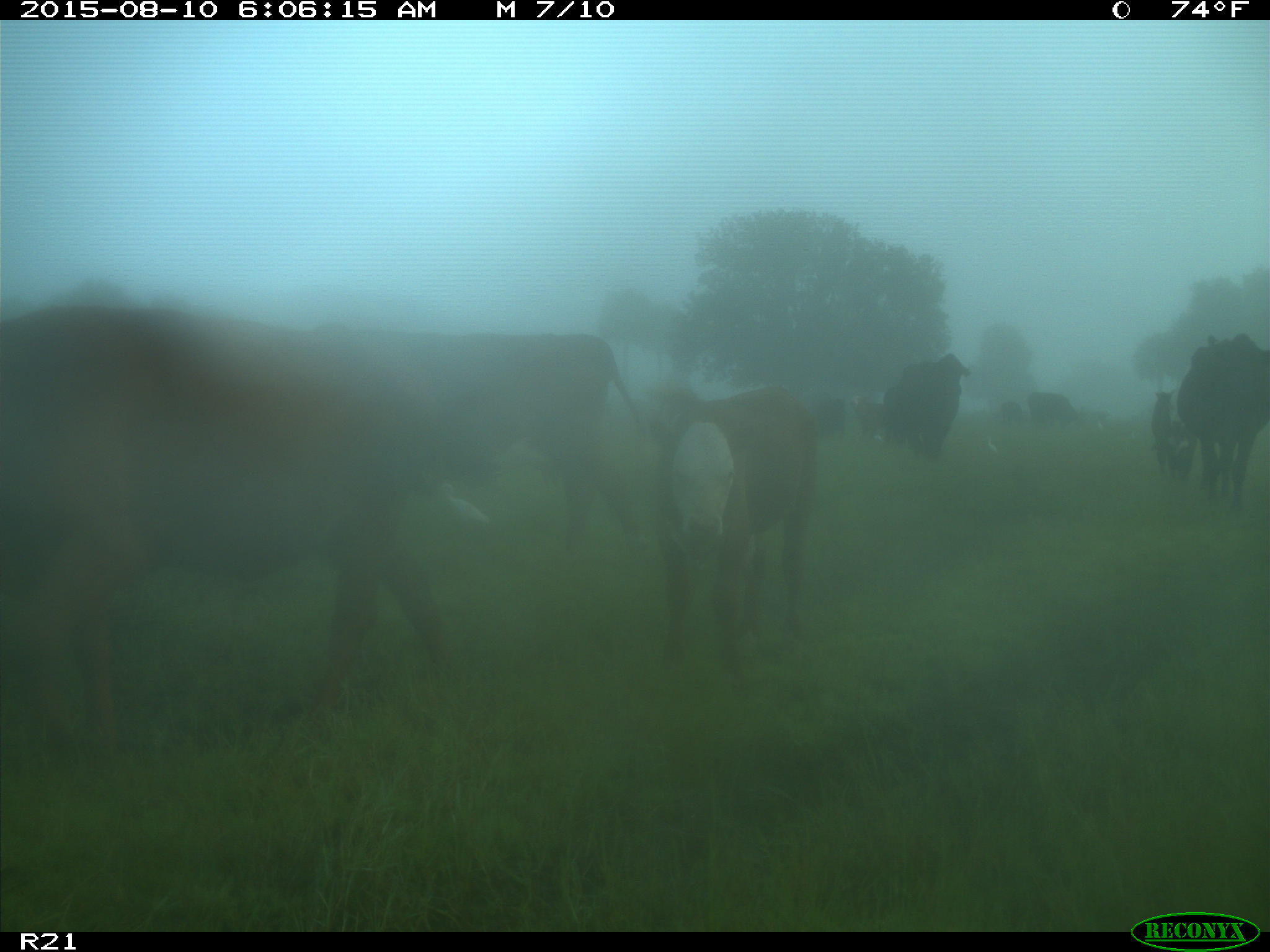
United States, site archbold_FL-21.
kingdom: Animalia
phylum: Chordata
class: Mammalia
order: Artiodactyla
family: Bovidae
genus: Bos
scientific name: Bos taurus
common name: domestic cow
Bos taurus (domestic cow).